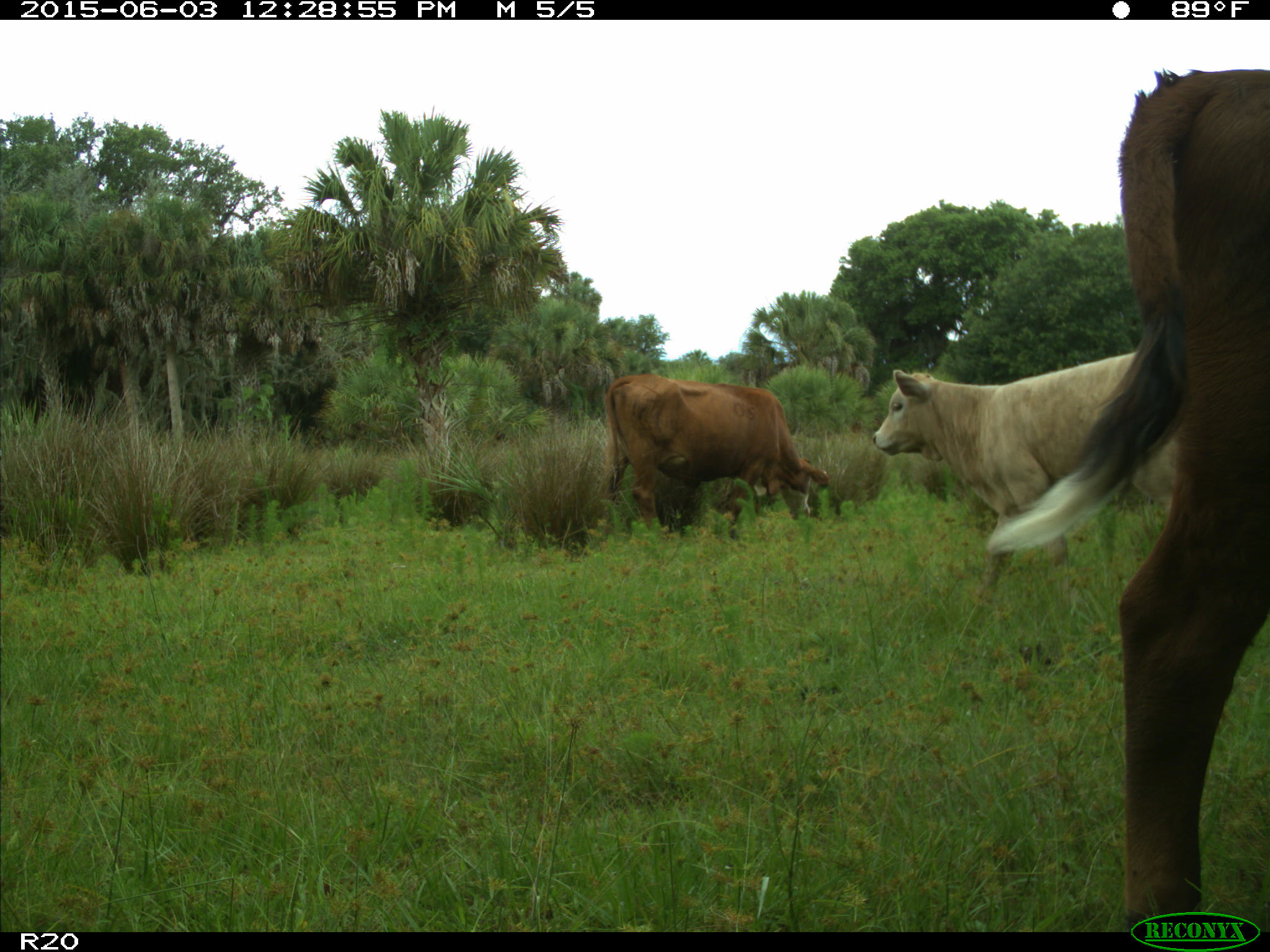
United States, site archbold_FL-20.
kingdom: Animalia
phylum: Chordata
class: Mammalia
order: Artiodactyla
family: Bovidae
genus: Bos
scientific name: Bos taurus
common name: domestic cow